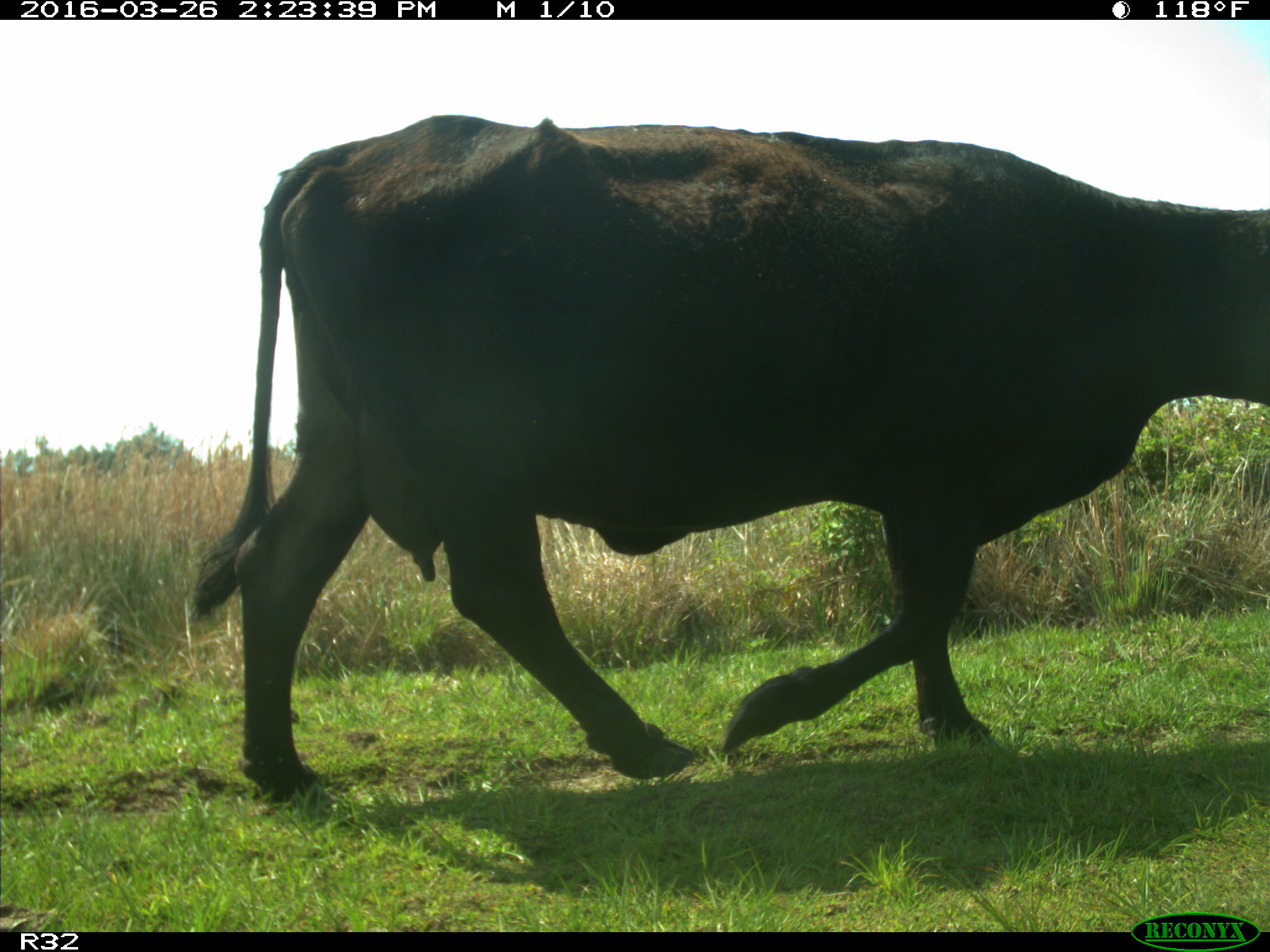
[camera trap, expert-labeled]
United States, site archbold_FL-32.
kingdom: Animalia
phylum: Chordata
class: Mammalia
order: Artiodactyla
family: Bovidae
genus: Bos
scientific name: Bos taurus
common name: domestic cow